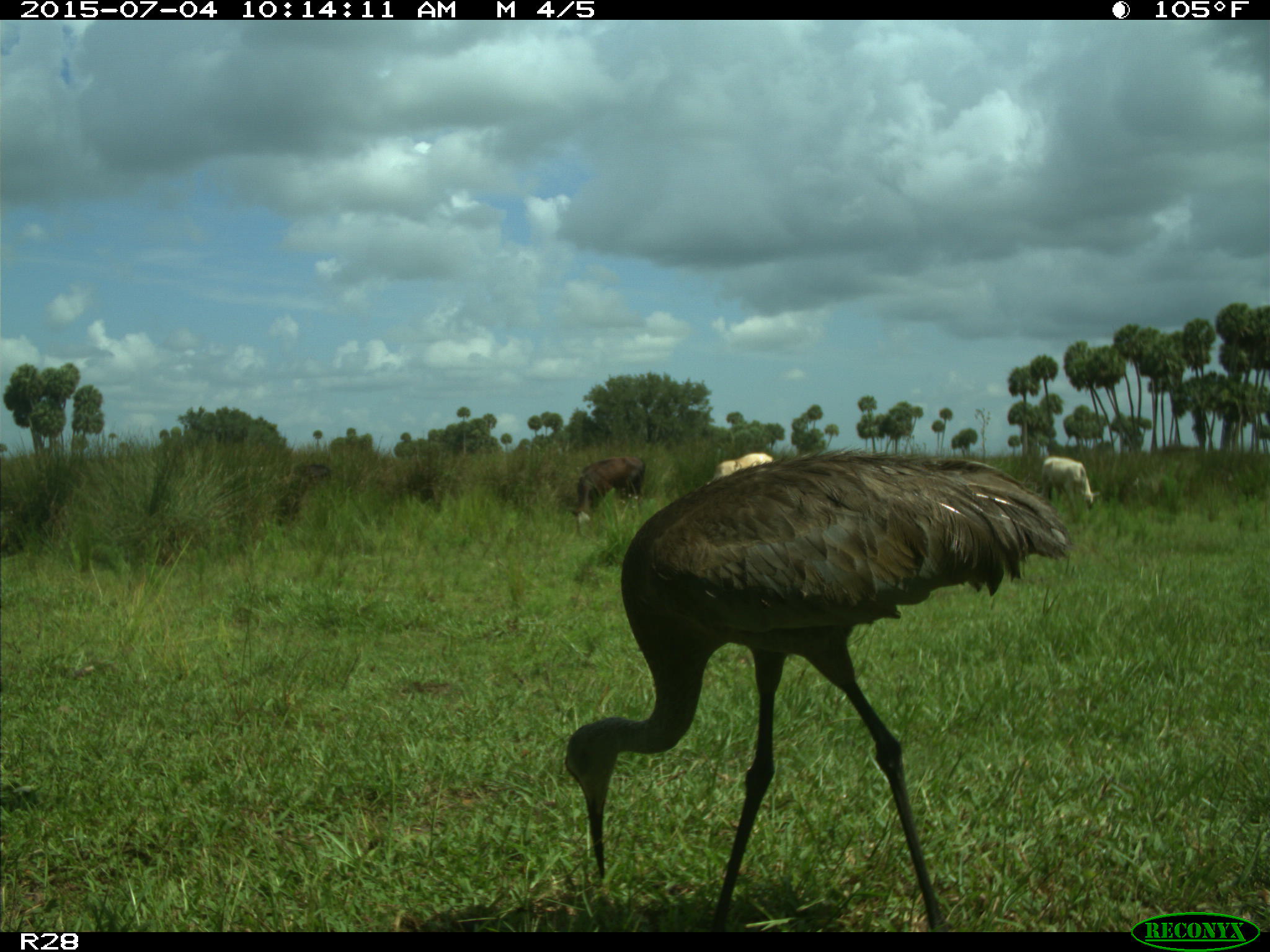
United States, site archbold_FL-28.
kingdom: Animalia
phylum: Chordata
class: Mammalia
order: Artiodactyla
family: Bovidae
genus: Bos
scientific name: Bos taurus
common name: domestic cow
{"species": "Bos taurus (domestic cow)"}